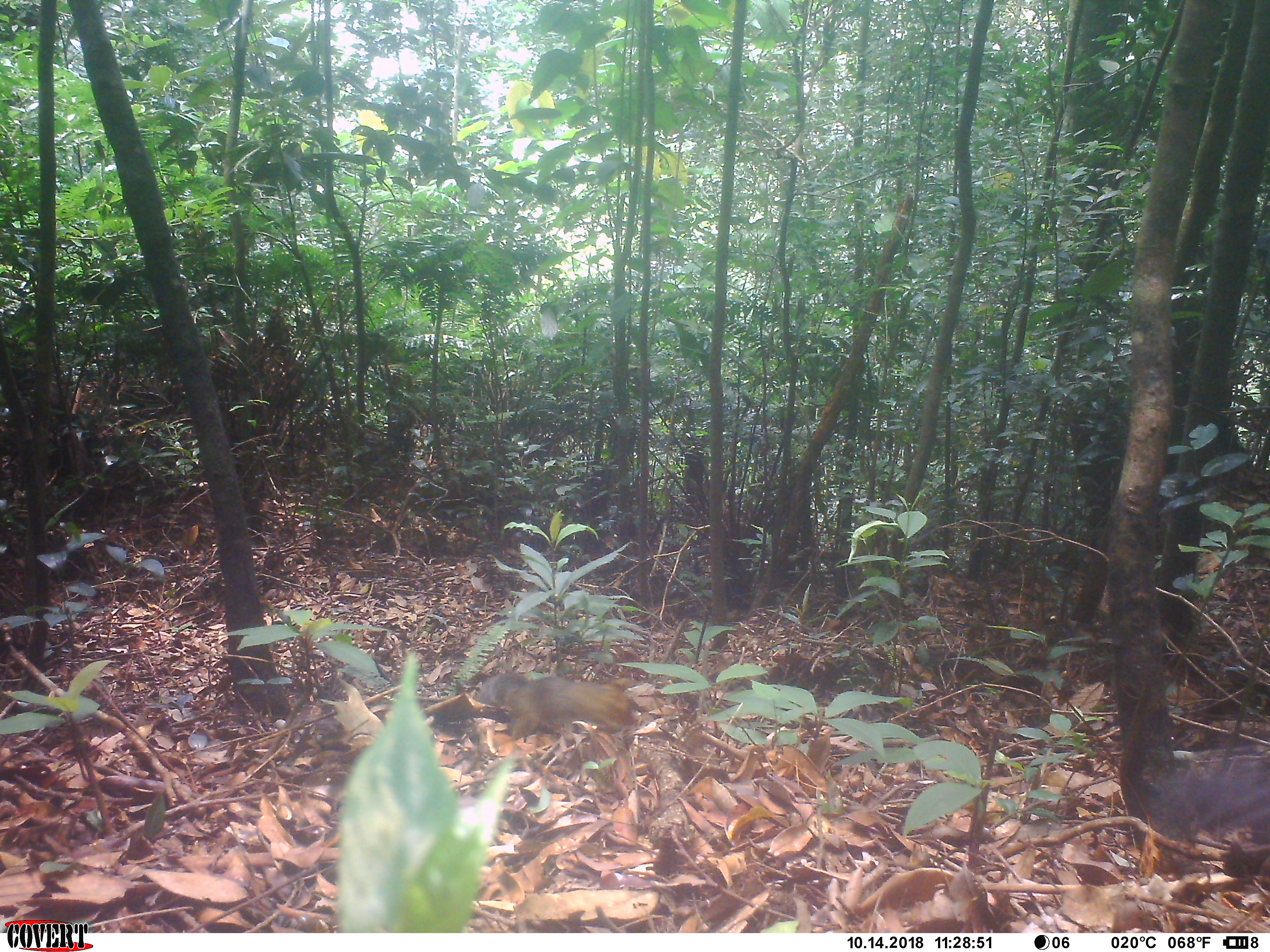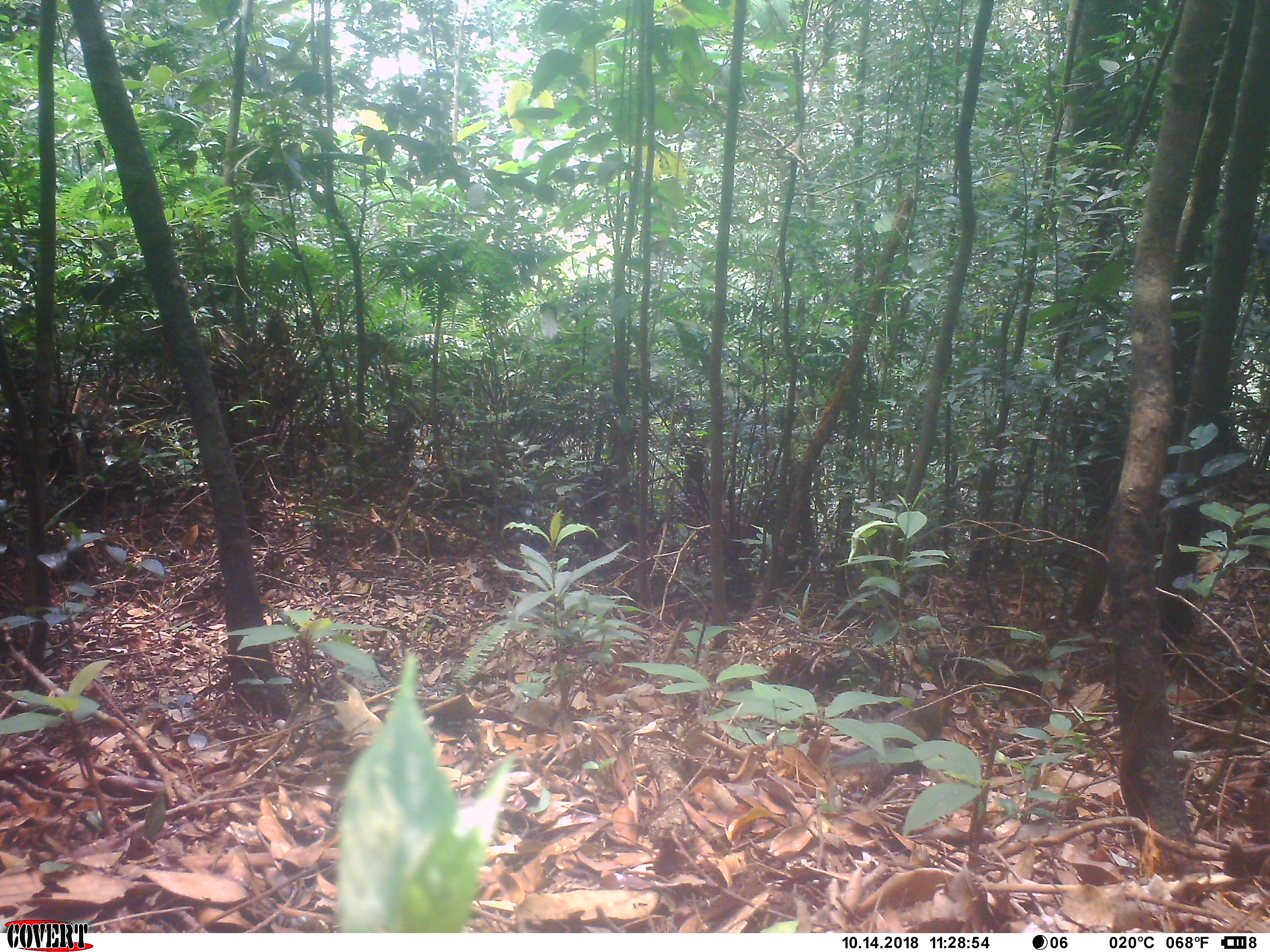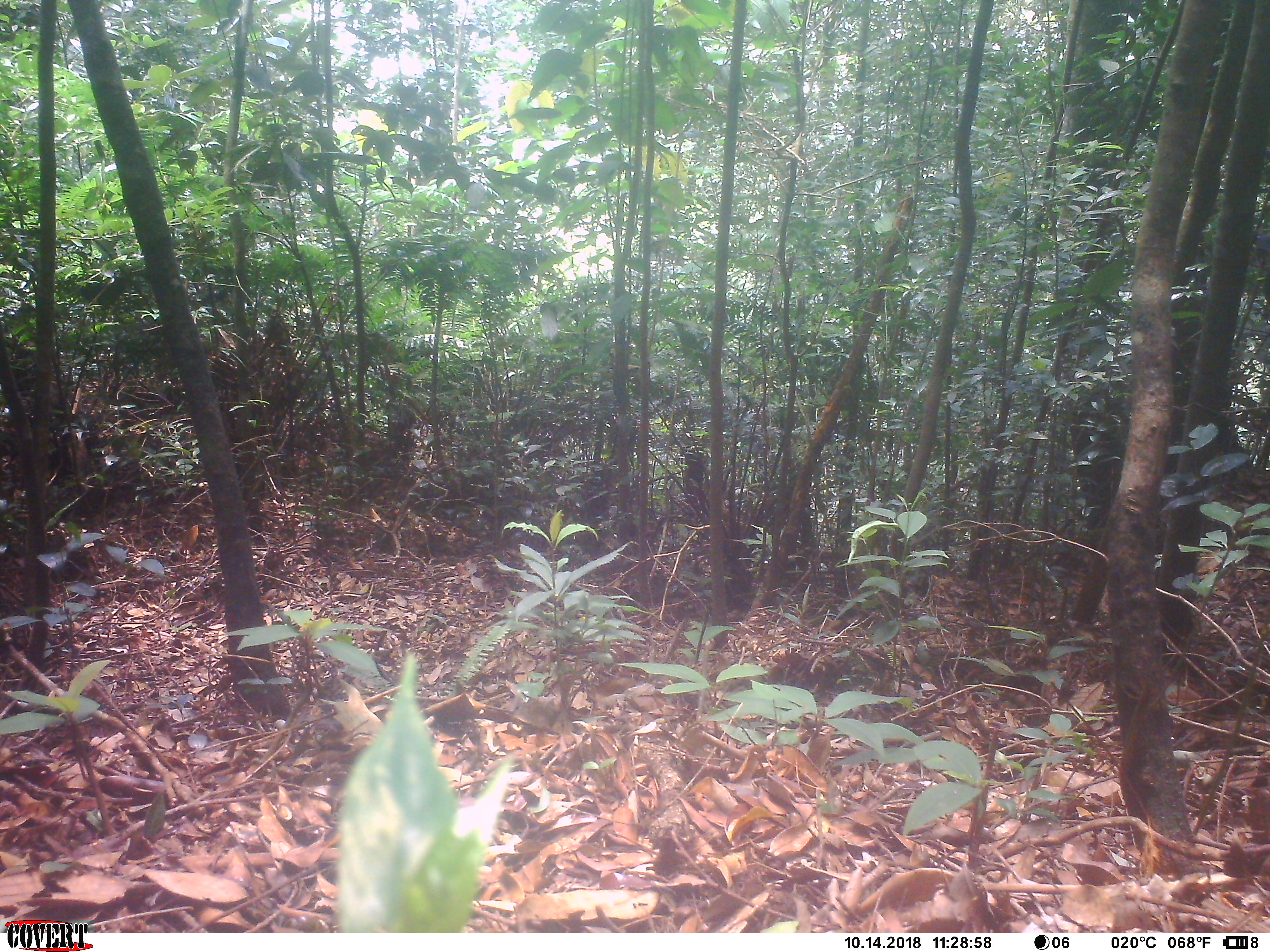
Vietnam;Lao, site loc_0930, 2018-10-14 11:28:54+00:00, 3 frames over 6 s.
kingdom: Animalia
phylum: Chordata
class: Mammalia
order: Rodentia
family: Sciuridae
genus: Dremomys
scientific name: Dremomys rufigenis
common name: red-cheeked squirrel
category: red cheeked squirrel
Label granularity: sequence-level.